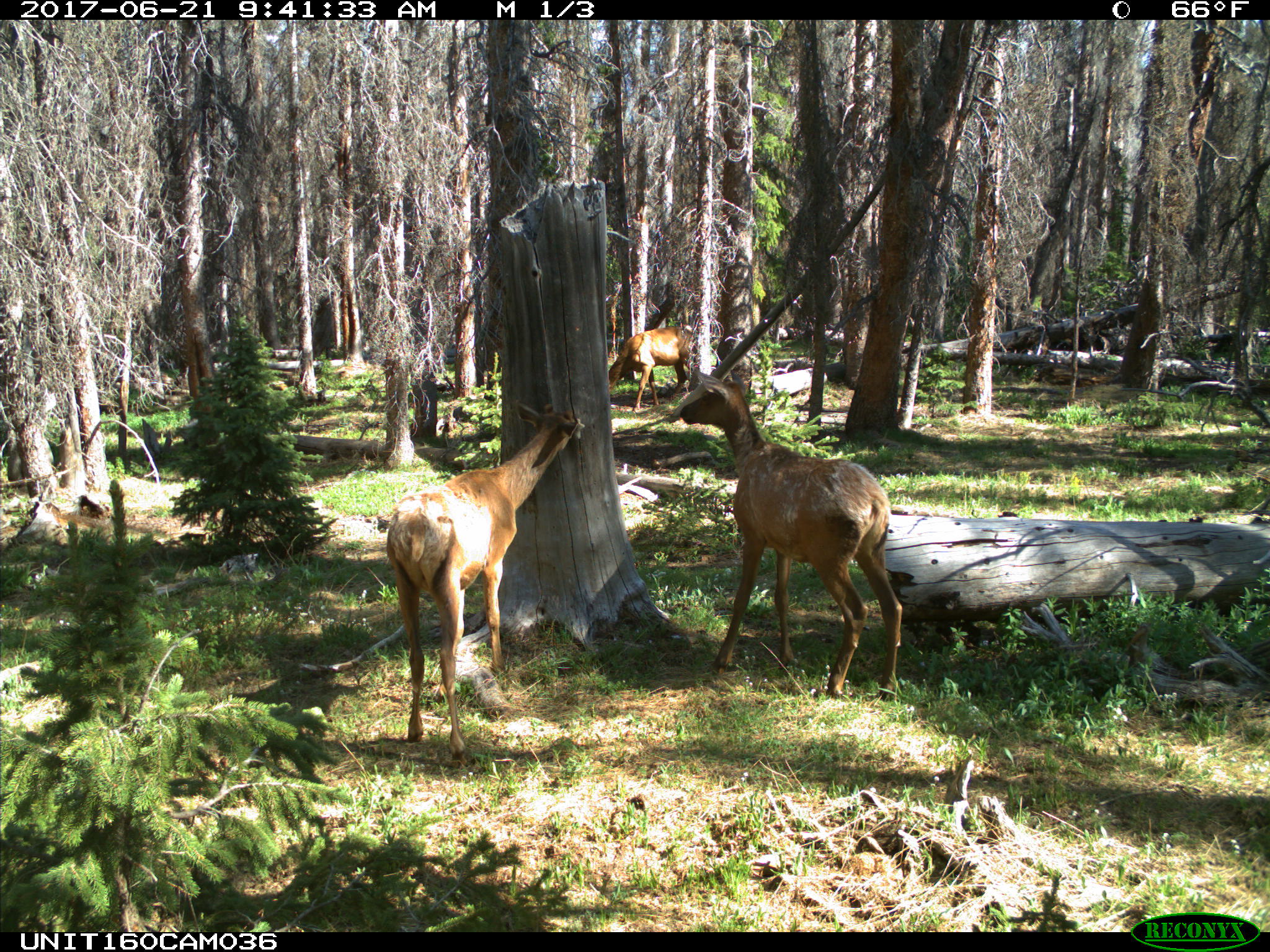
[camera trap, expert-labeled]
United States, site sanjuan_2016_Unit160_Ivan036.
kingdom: Animalia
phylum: Chordata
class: Mammalia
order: Artiodactyla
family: Cervidae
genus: Cervus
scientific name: Cervus elaphus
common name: red deer